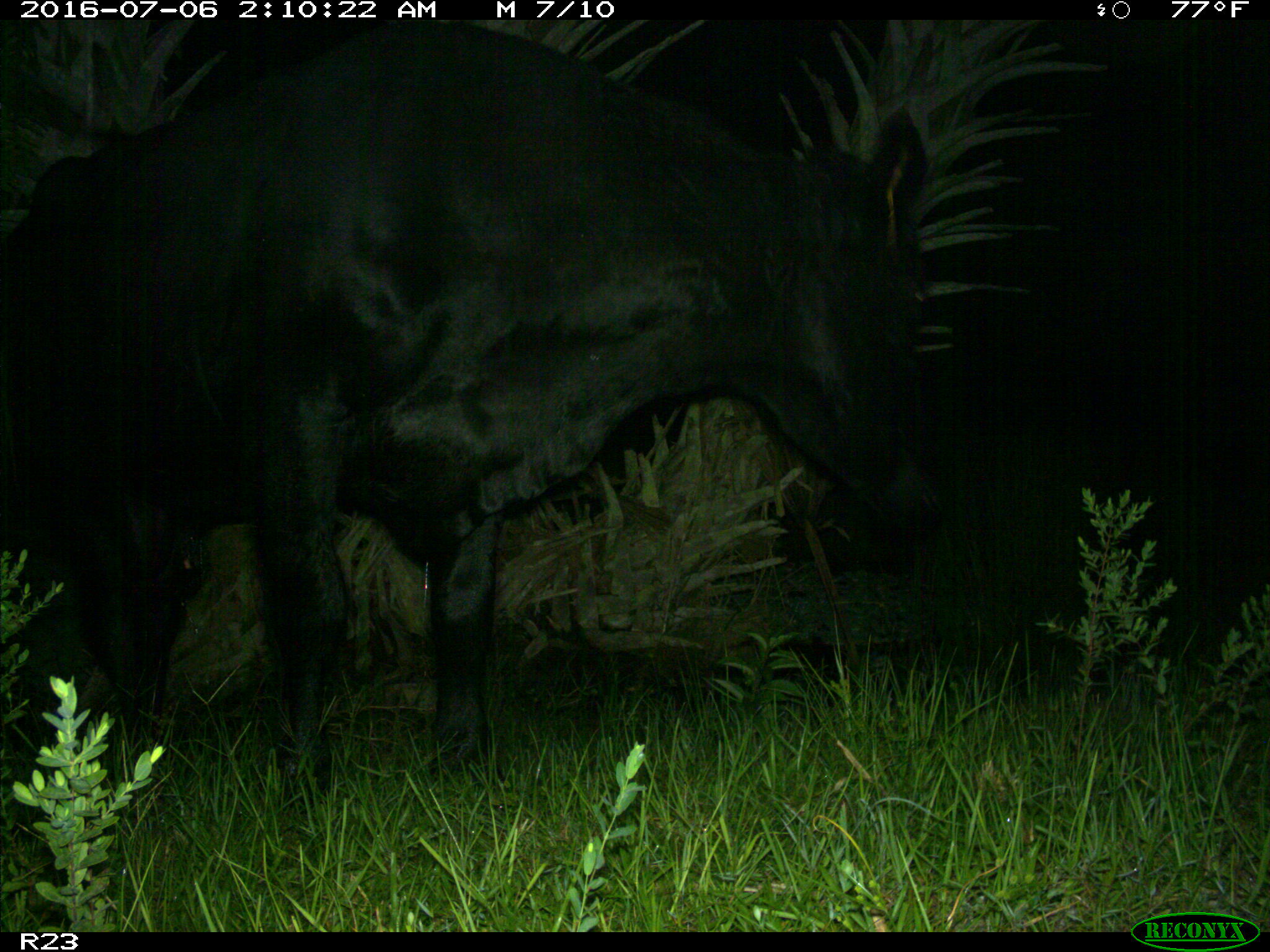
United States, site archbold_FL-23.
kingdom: Animalia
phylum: Chordata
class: Mammalia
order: Artiodactyla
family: Bovidae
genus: Bos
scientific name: Bos taurus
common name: domestic cow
Bos taurus (domestic cow).